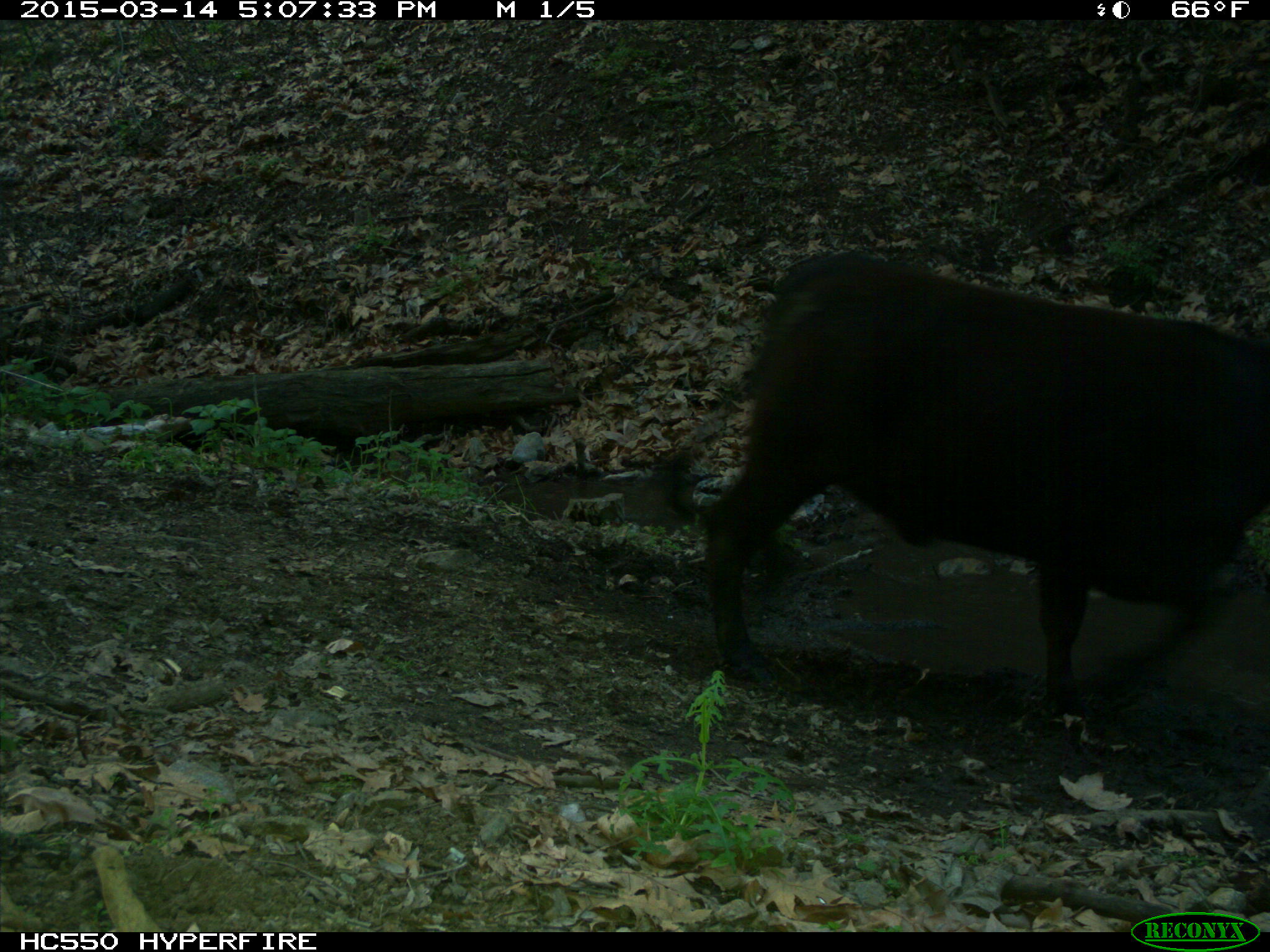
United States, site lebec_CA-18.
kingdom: Animalia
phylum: Chordata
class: Mammalia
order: Artiodactyla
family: Bovidae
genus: Bos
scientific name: Bos taurus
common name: domestic cow